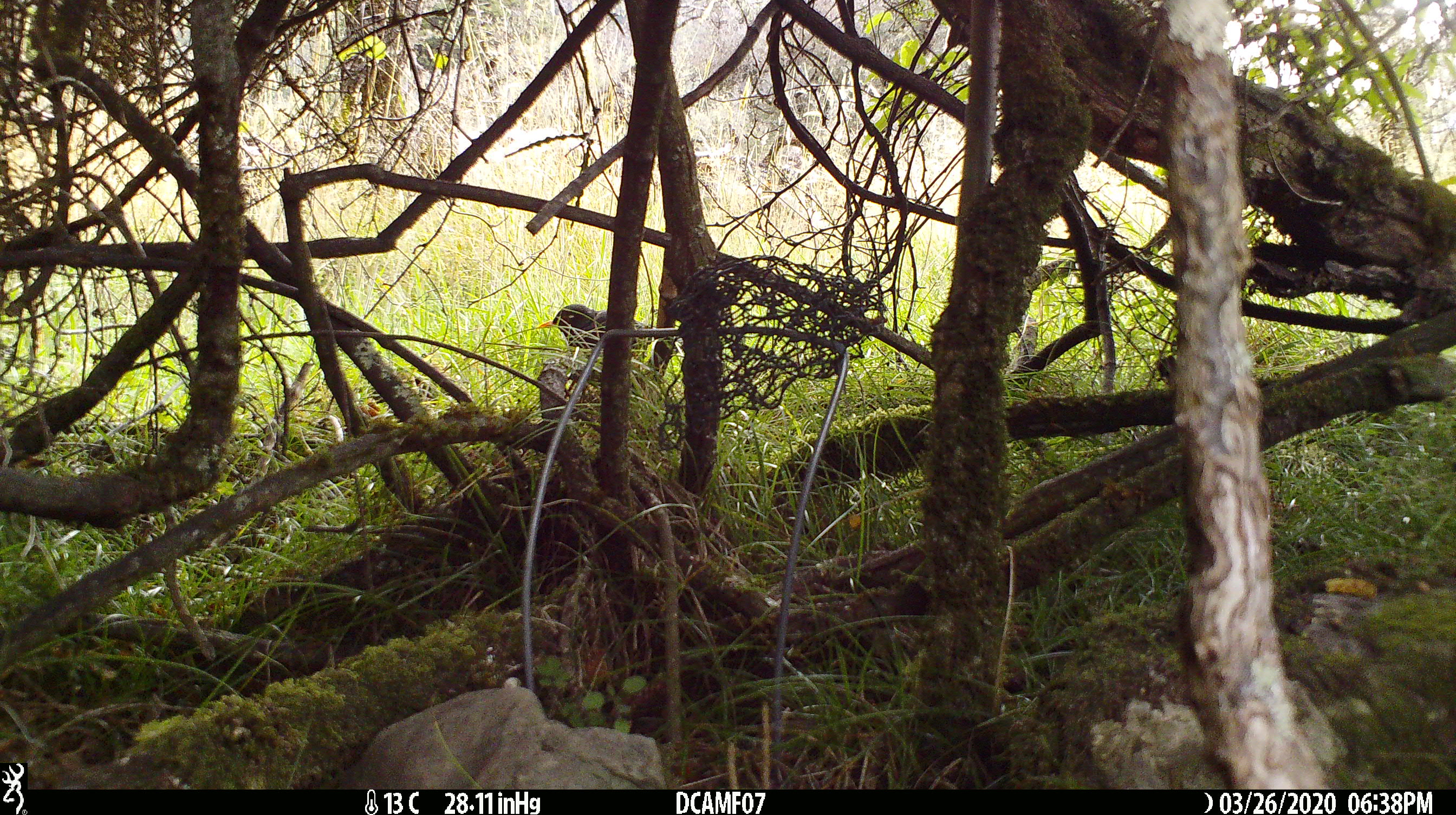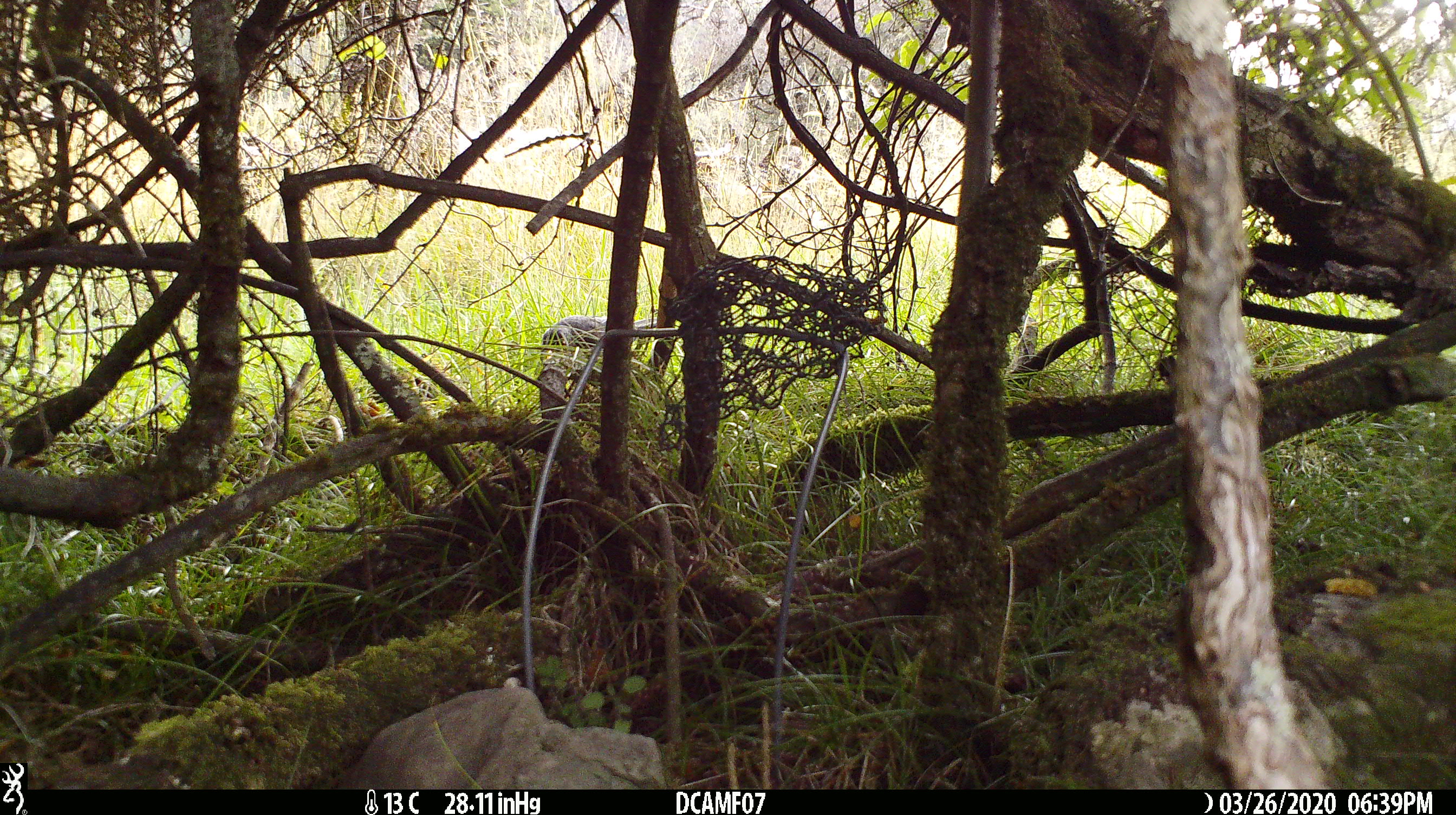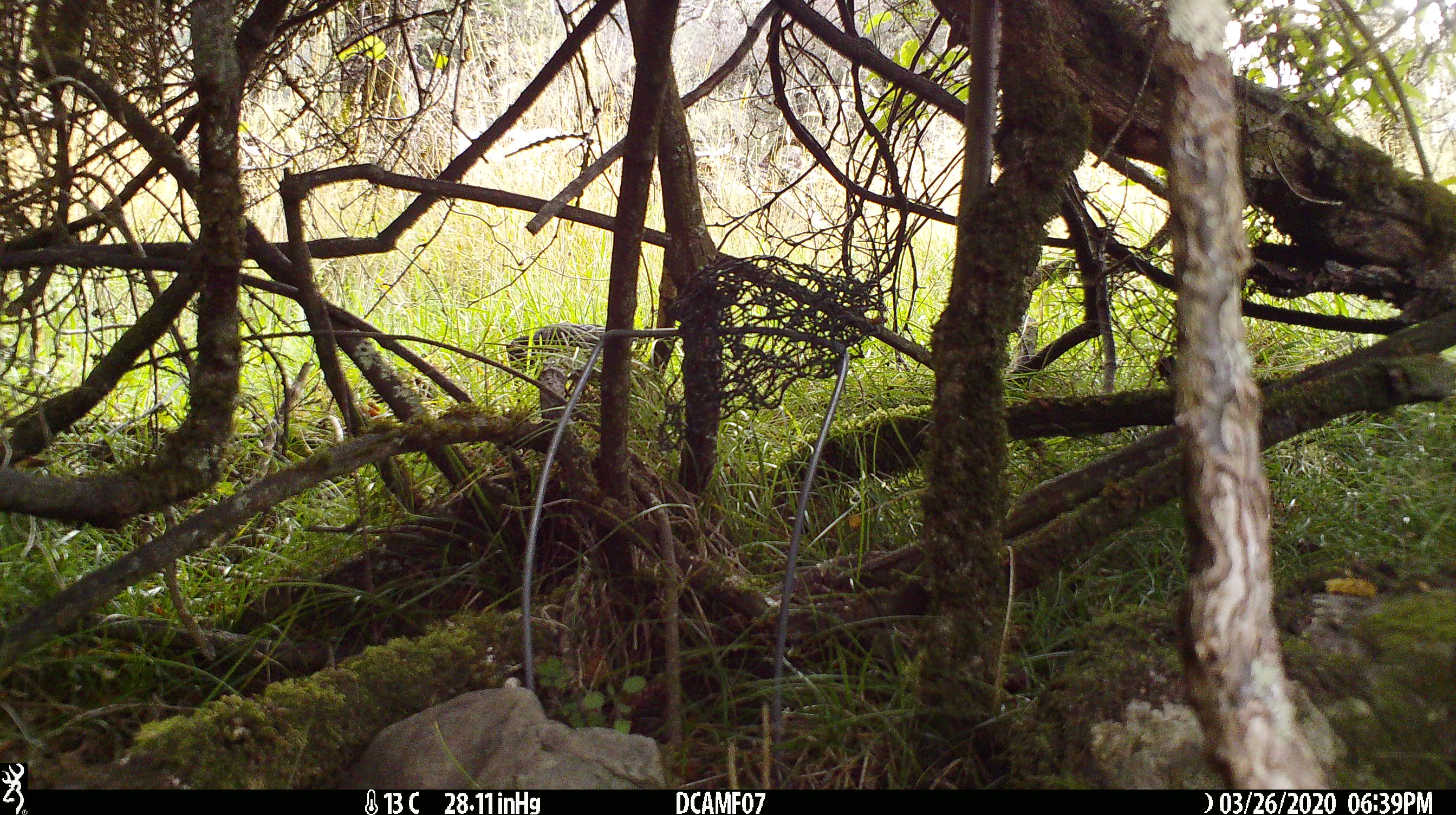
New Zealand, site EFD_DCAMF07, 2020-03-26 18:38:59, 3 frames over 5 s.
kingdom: Animalia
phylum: Chordata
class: Aves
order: Passeriformes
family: Turdidae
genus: Turdus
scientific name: Turdus merula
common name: eurasian blackbird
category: blackbird